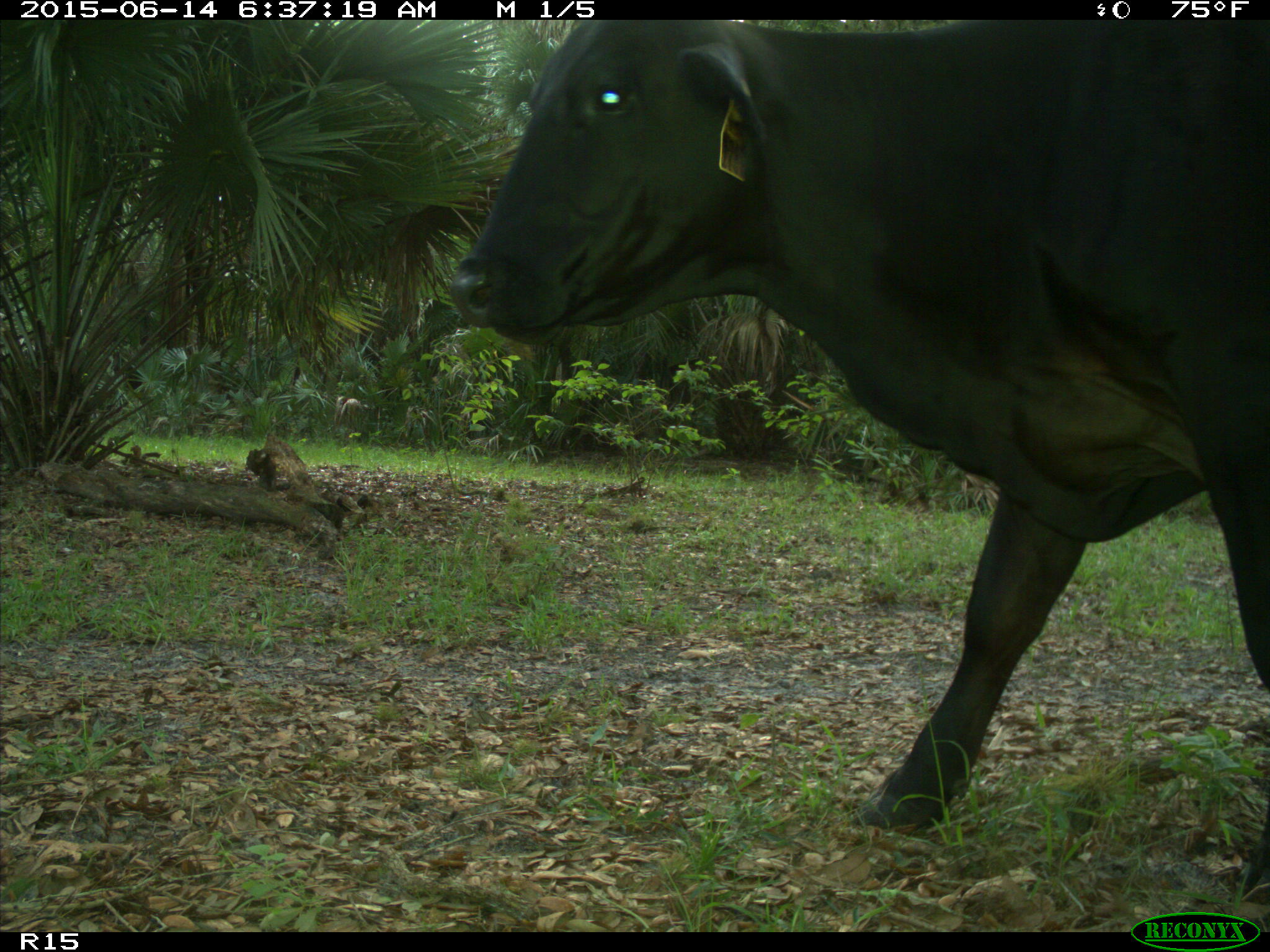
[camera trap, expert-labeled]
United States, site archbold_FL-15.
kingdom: Animalia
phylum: Chordata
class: Mammalia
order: Artiodactyla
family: Bovidae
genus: Bos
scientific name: Bos taurus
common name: domestic cow